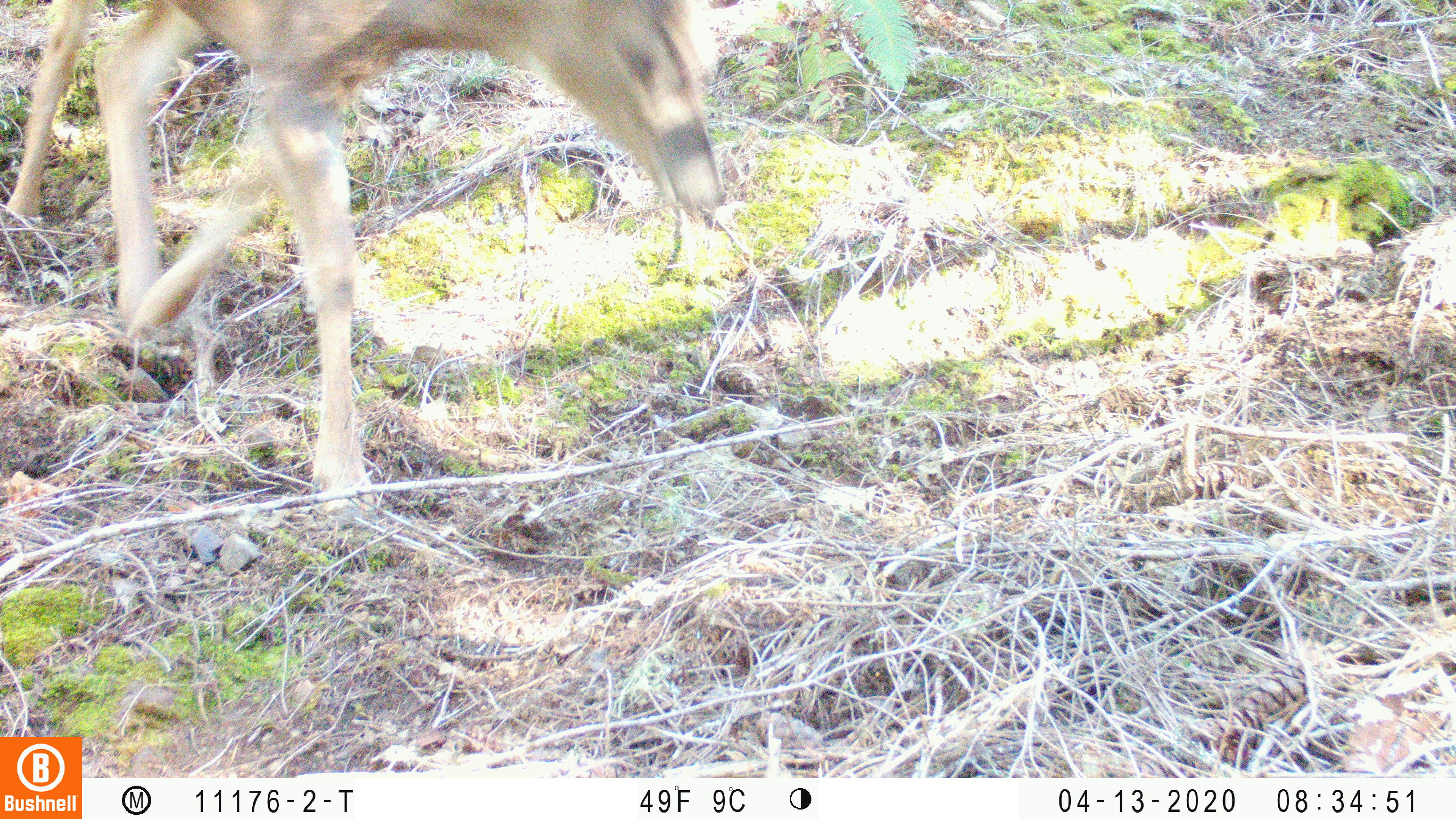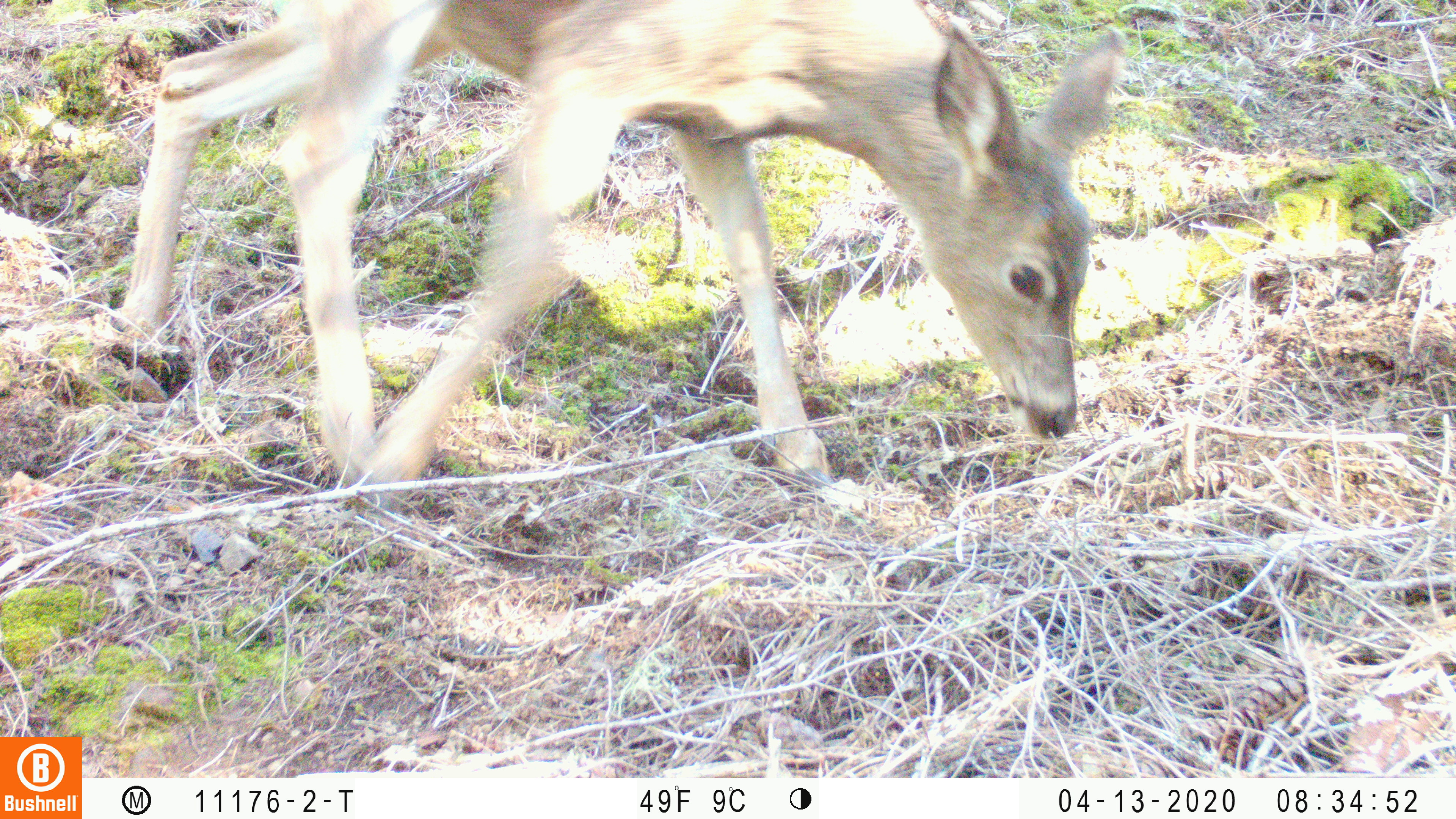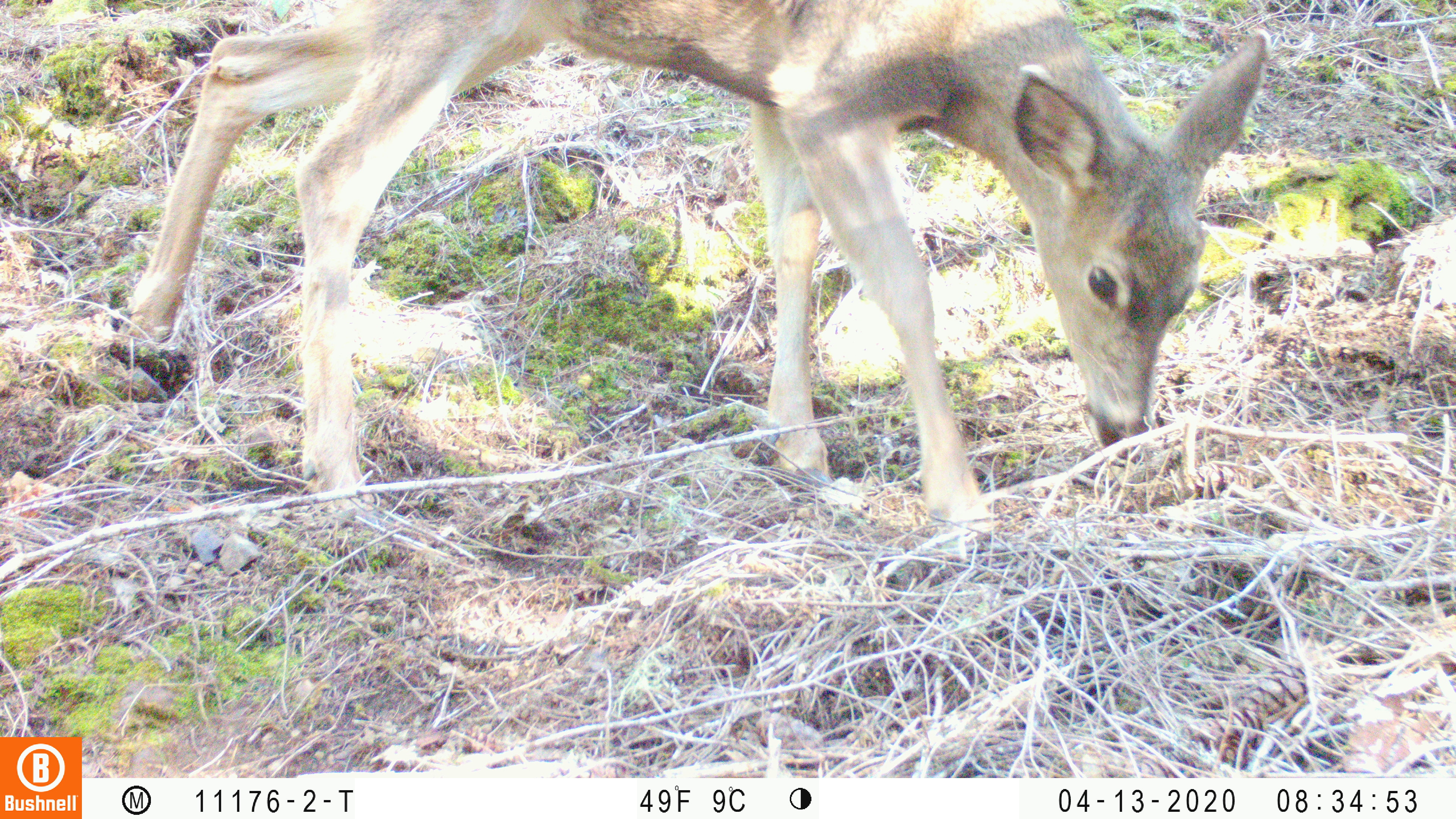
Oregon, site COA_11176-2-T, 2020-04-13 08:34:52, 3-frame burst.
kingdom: Animalia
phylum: Chordata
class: Mammalia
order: Artiodactyla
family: Cervidae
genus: Odocoileus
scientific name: Odocoileus hemionus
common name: black-tailed deer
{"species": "black-tailed deer (Odocoileus hemionus)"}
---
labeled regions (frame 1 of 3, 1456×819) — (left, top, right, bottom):
black-tailed deer: (0, 2, 732, 506)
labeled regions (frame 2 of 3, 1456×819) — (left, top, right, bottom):
black-tailed deer: (105, 2, 1140, 488)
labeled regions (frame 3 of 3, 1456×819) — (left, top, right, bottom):
black-tailed deer: (122, 2, 1271, 533)